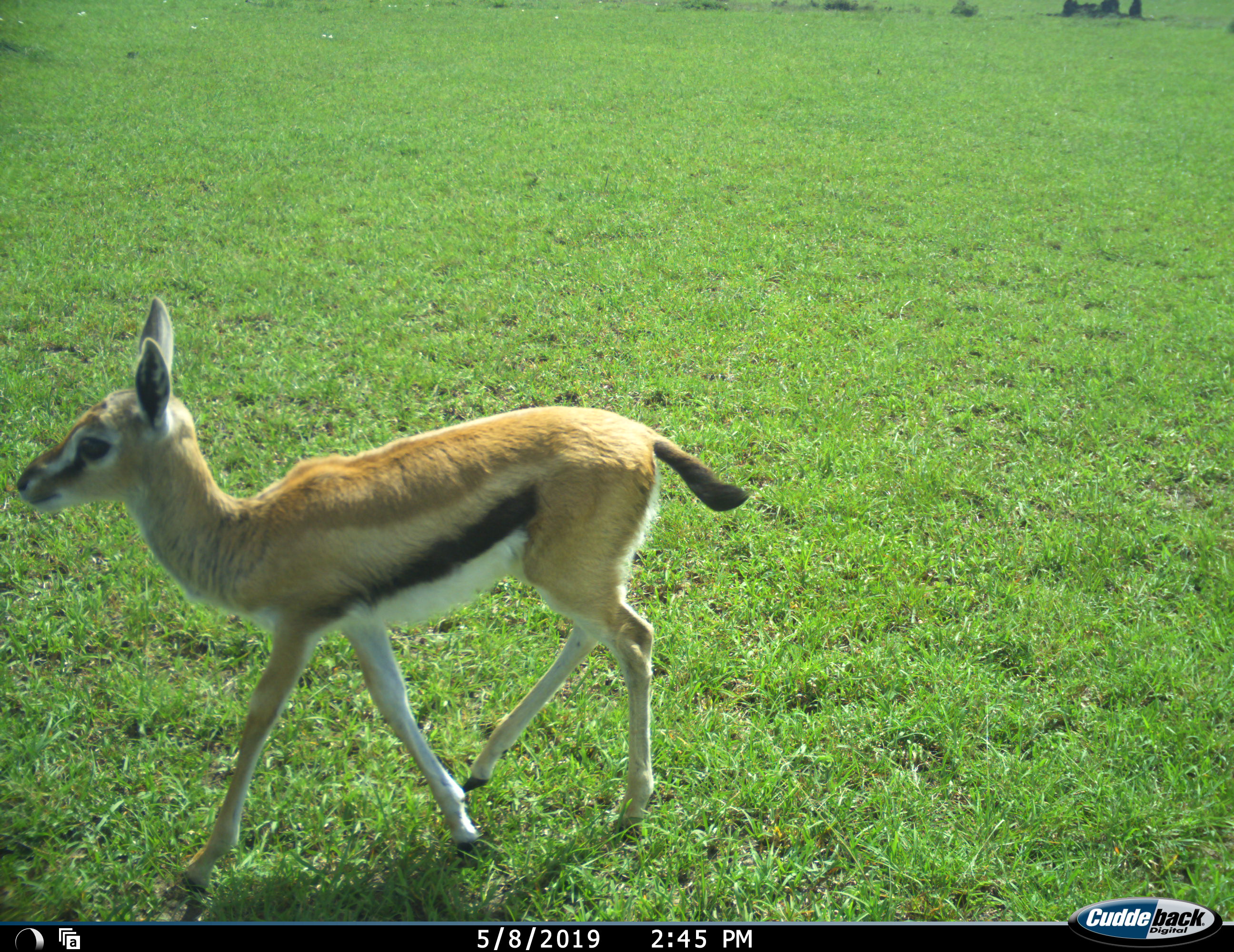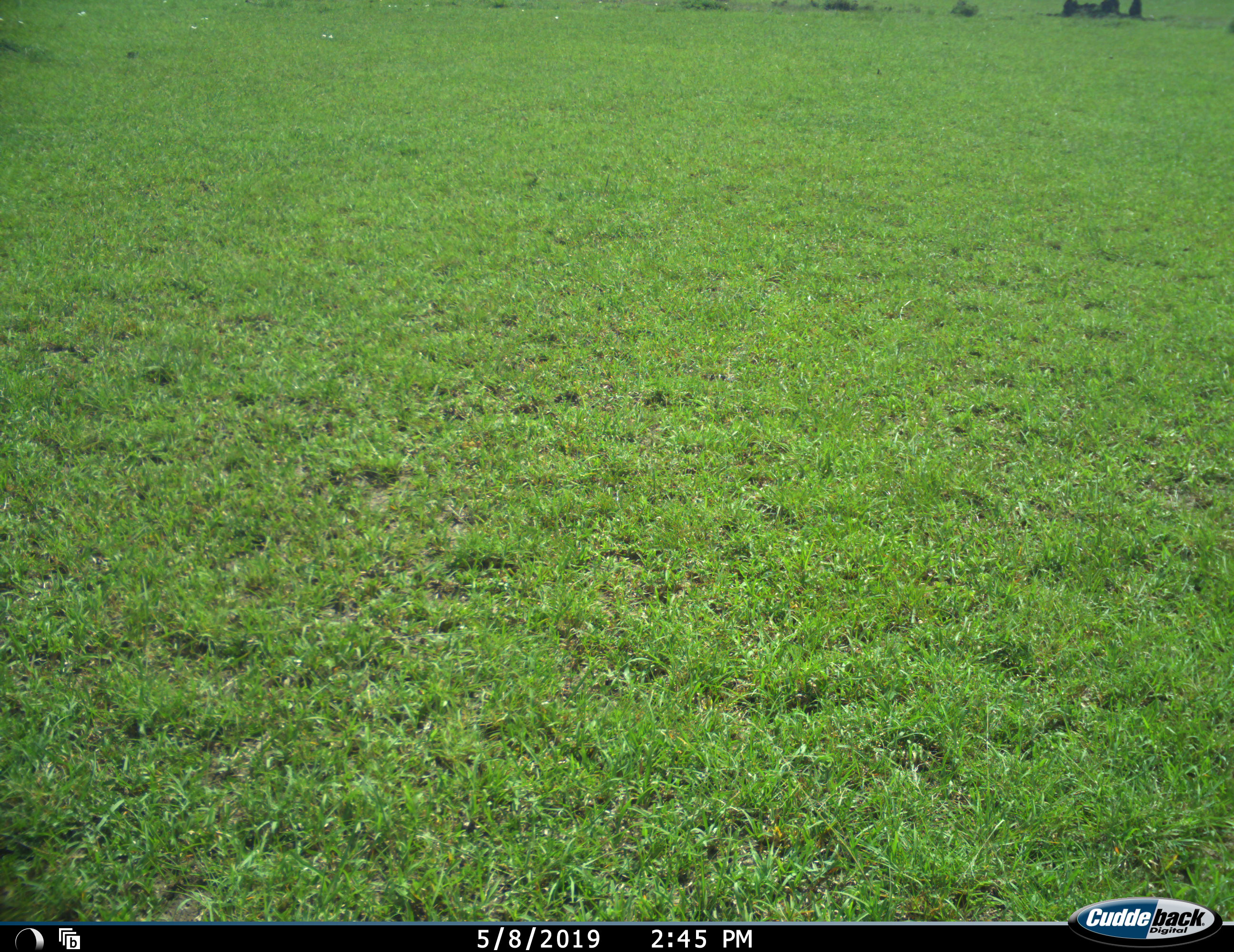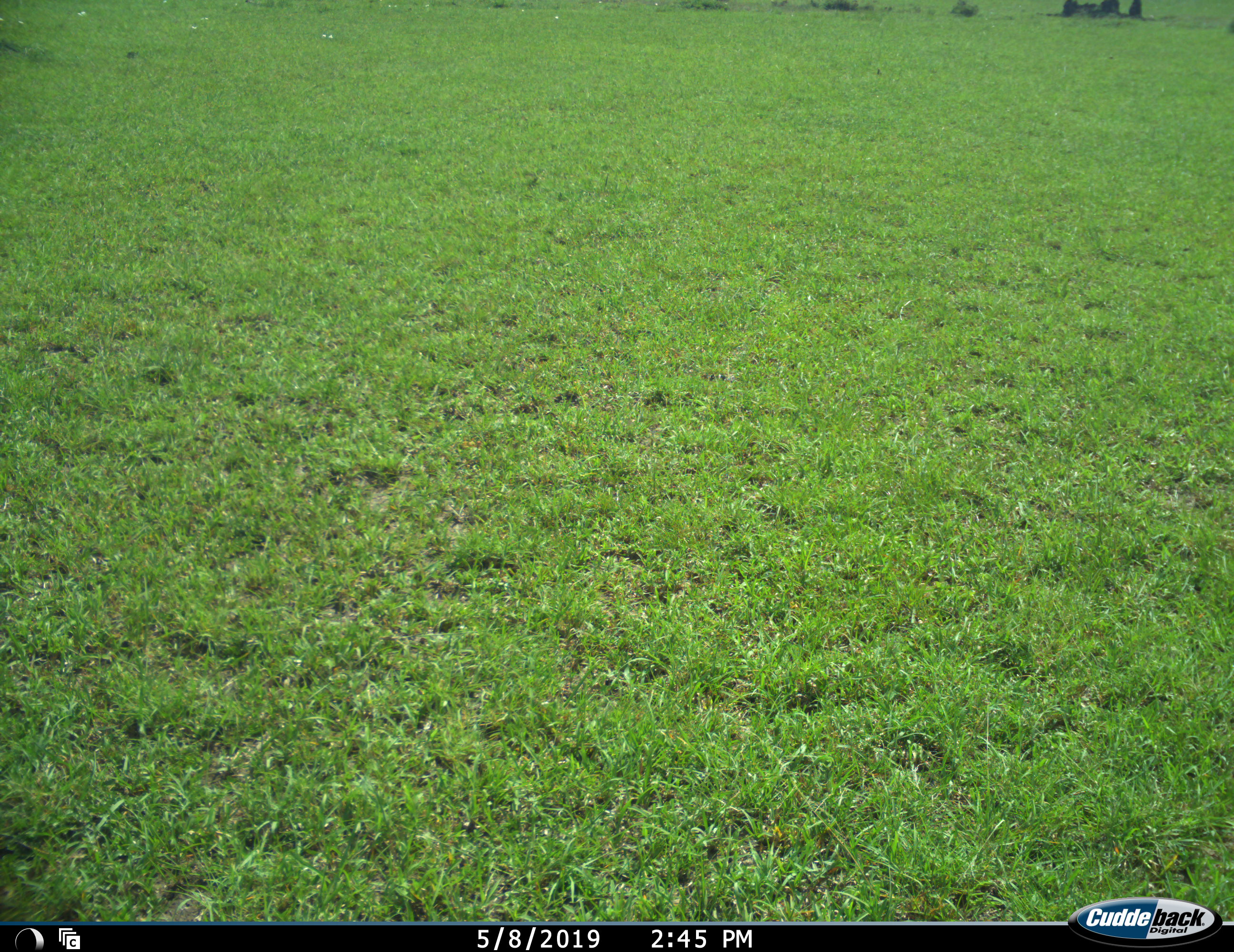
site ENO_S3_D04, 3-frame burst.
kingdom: Animalia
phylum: Chordata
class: Mammalia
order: Artiodactyla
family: Bovidae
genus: Eudorcas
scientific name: Eudorcas thomsonii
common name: thomson's gazelle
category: gazellethomsons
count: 1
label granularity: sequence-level